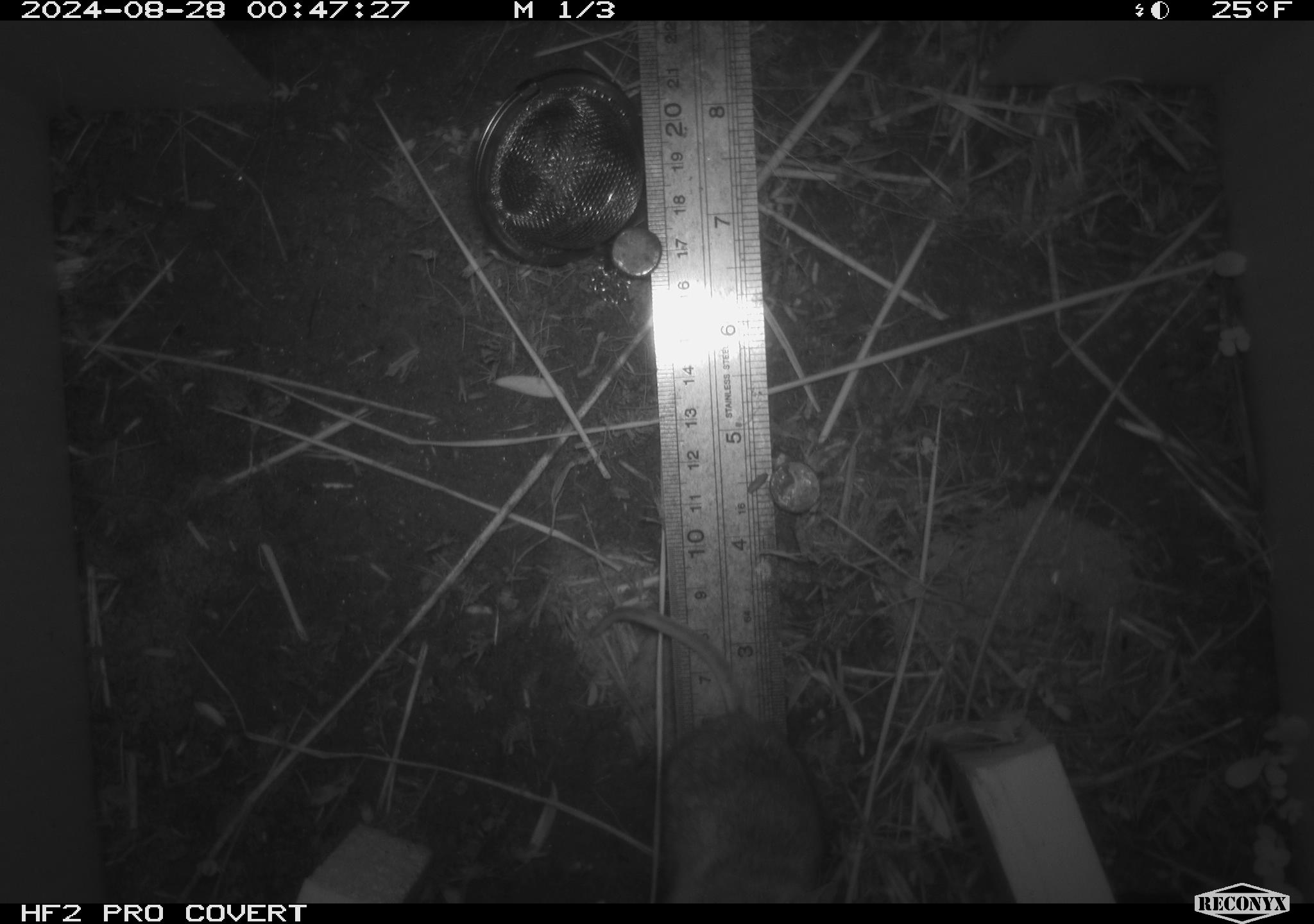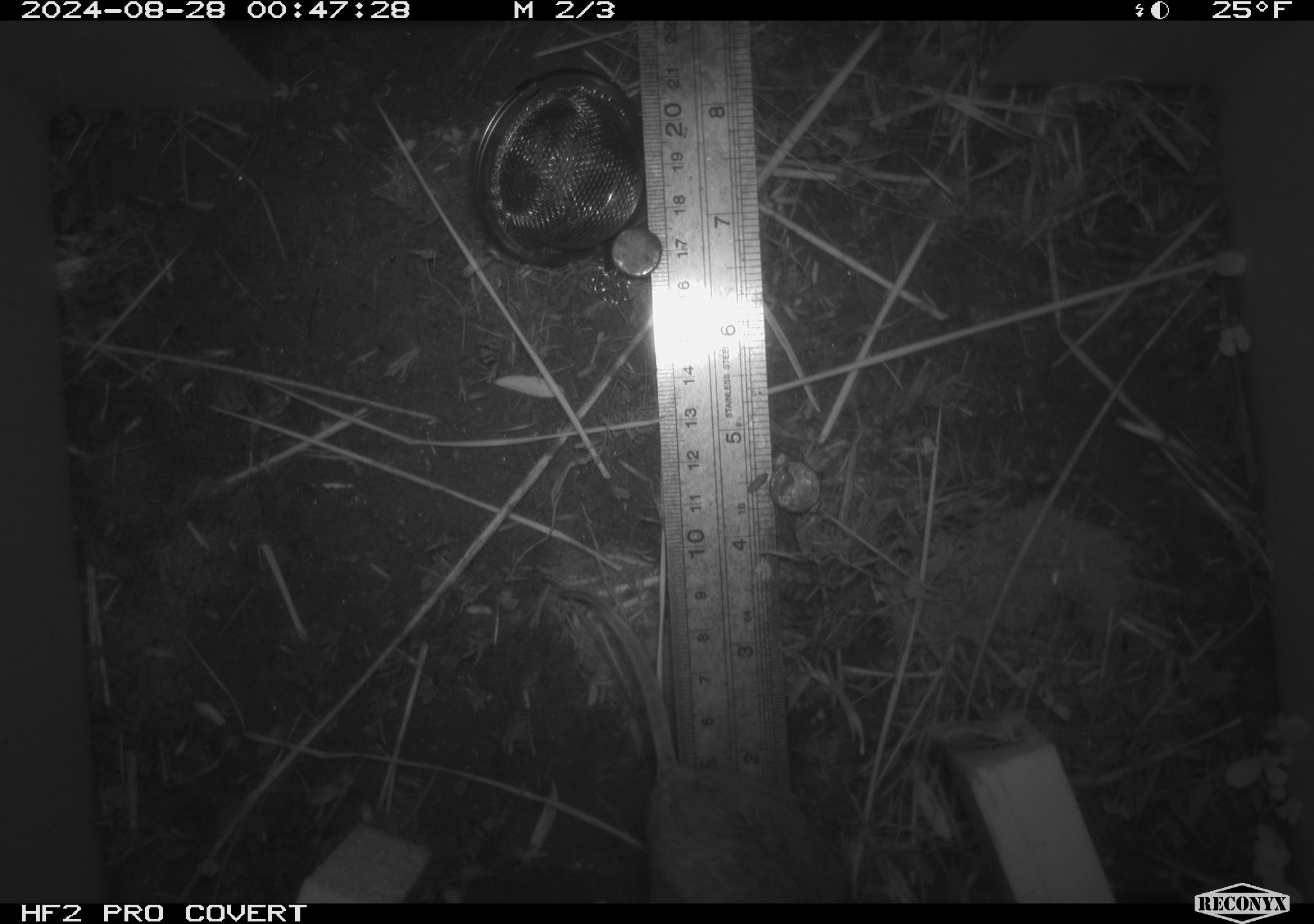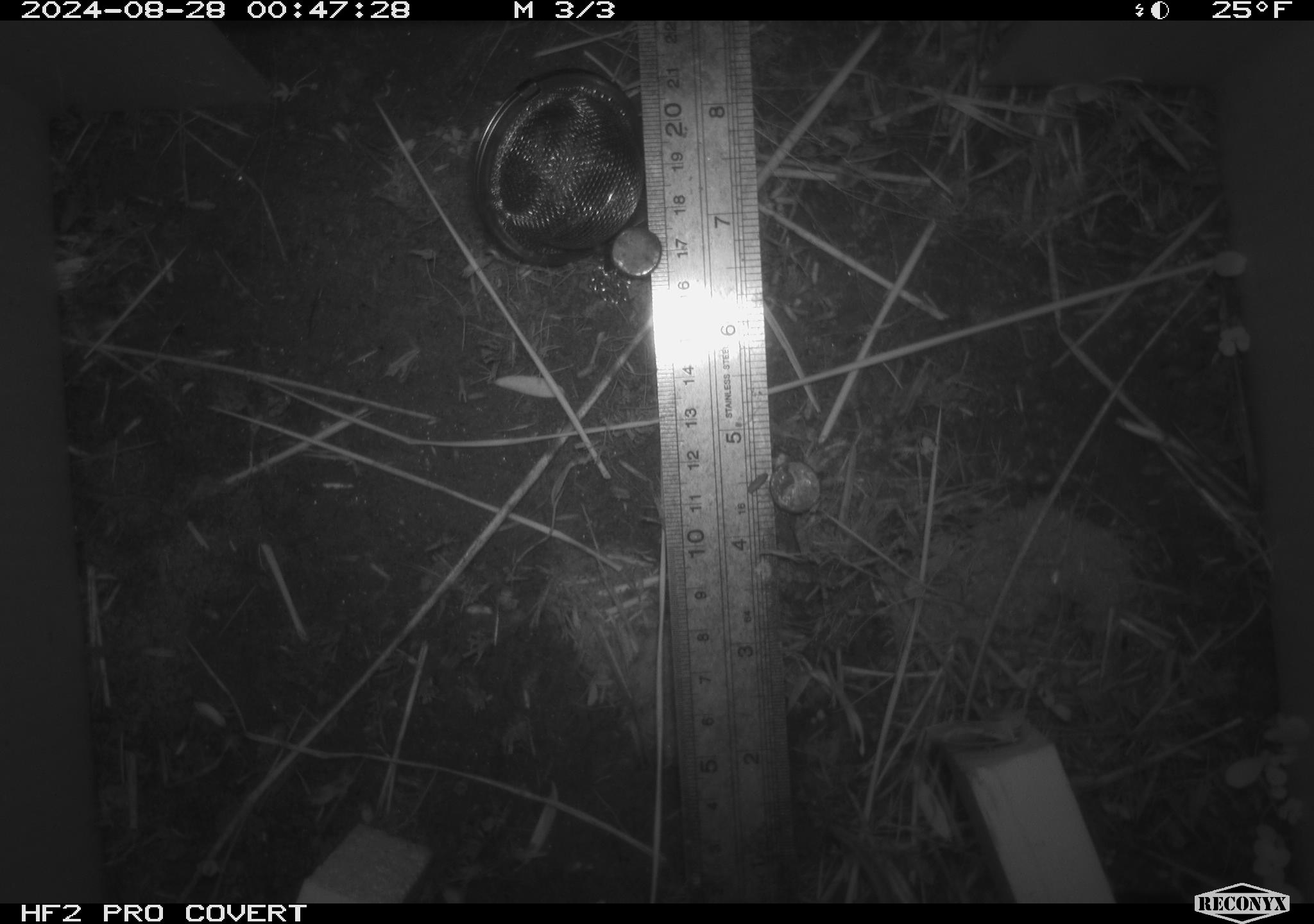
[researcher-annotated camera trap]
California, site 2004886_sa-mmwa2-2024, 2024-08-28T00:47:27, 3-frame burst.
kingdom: Animalia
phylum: Chordata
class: Mammalia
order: Rodentia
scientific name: Rodentia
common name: mouse species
Mouse species (Rodentia).